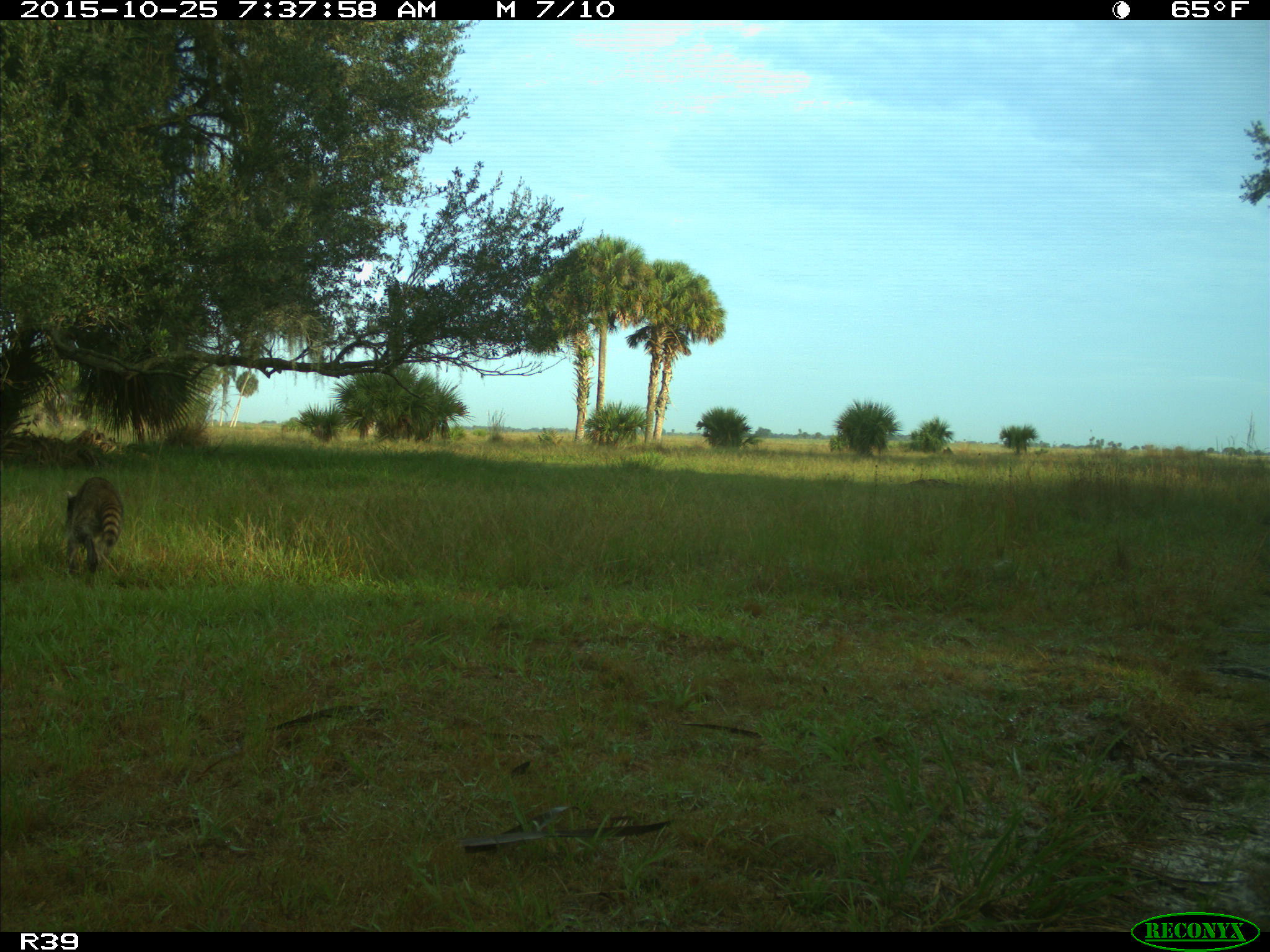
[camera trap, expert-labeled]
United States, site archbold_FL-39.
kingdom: Animalia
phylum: Chordata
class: Mammalia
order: Carnivora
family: Procyonidae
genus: Procyon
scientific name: Procyon lotor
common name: common raccoon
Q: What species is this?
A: Procyon lotor (common raccoon).